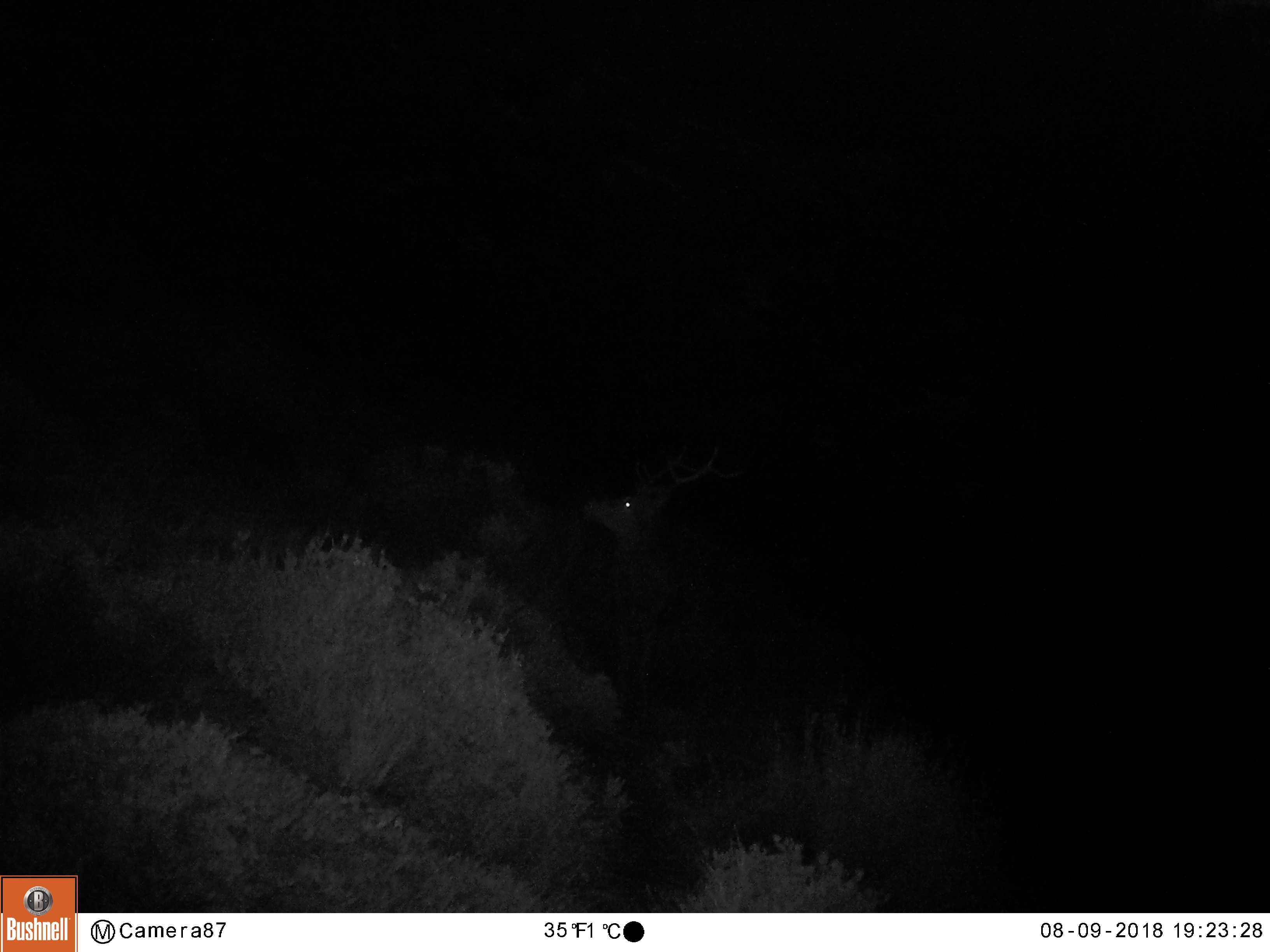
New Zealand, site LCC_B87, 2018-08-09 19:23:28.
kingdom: Animalia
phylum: Chordata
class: Mammalia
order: Artiodactyla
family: Cervidae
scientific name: Cervidae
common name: deer